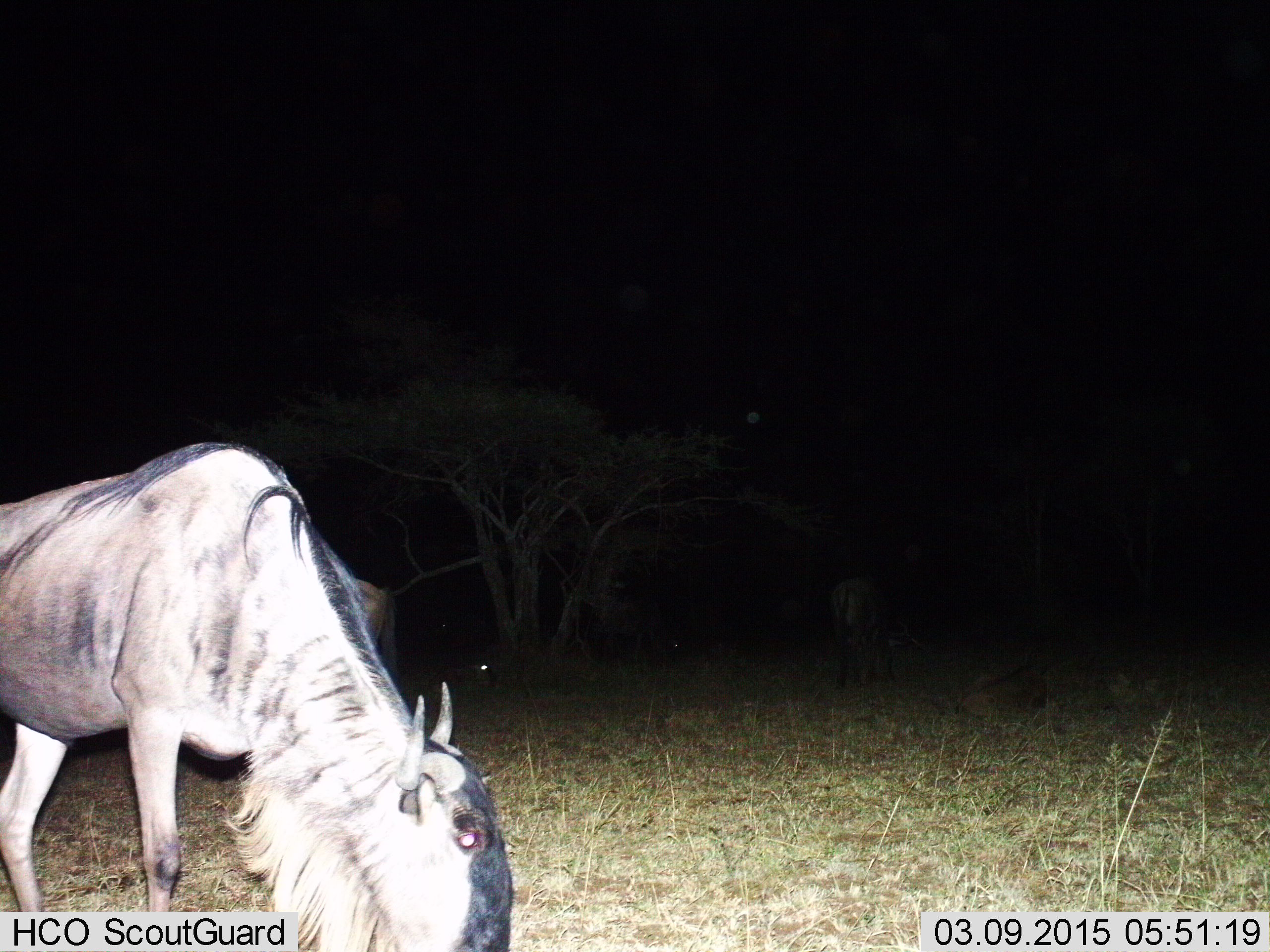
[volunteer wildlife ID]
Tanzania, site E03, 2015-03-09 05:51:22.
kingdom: Animalia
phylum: Chordata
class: Mammalia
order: Artiodactyla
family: Bovidae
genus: Connochaetes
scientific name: Connochaetes taurinus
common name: blue wildebeest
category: wildebeest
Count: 1.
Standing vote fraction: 10%.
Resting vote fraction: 0%.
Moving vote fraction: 0%.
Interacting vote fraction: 0%.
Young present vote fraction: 0%.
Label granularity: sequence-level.